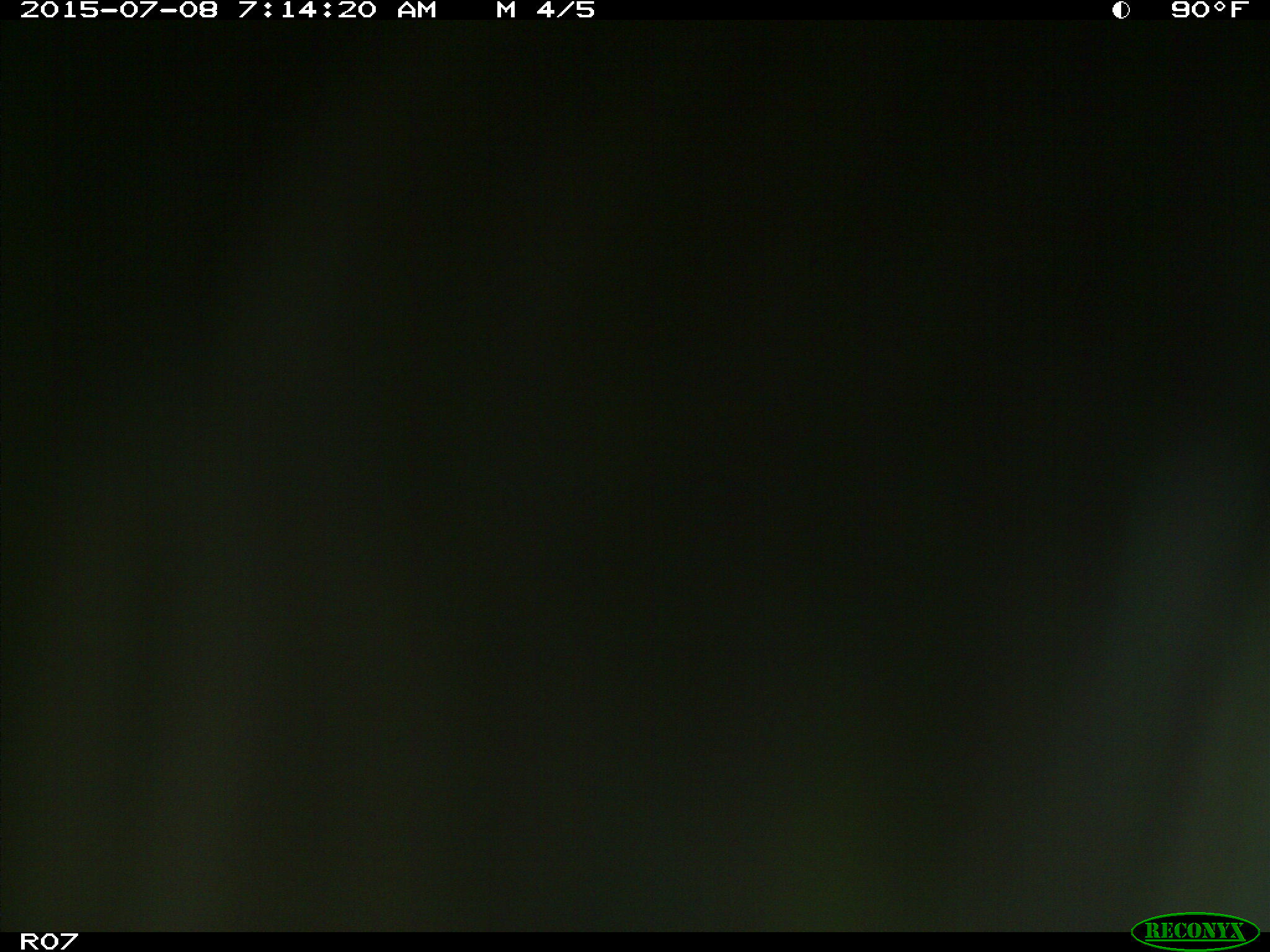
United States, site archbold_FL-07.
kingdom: Animalia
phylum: Chordata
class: Mammalia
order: Artiodactyla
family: Bovidae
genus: Bos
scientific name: Bos taurus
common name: domestic cow